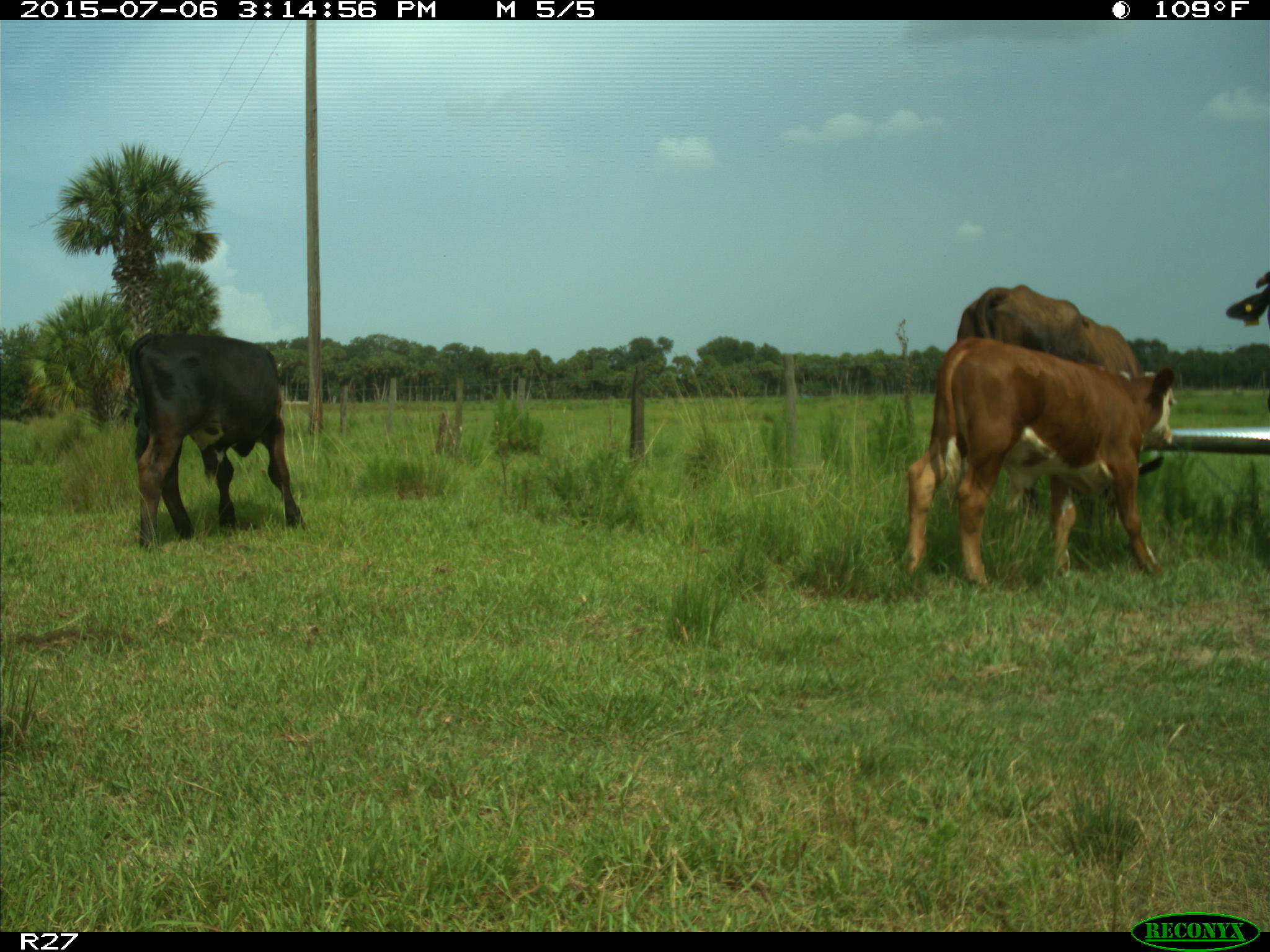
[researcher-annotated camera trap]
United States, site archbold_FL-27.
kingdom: Animalia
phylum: Chordata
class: Mammalia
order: Artiodactyla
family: Bovidae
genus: Bos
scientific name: Bos taurus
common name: domestic cow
Bos taurus (domestic cow).